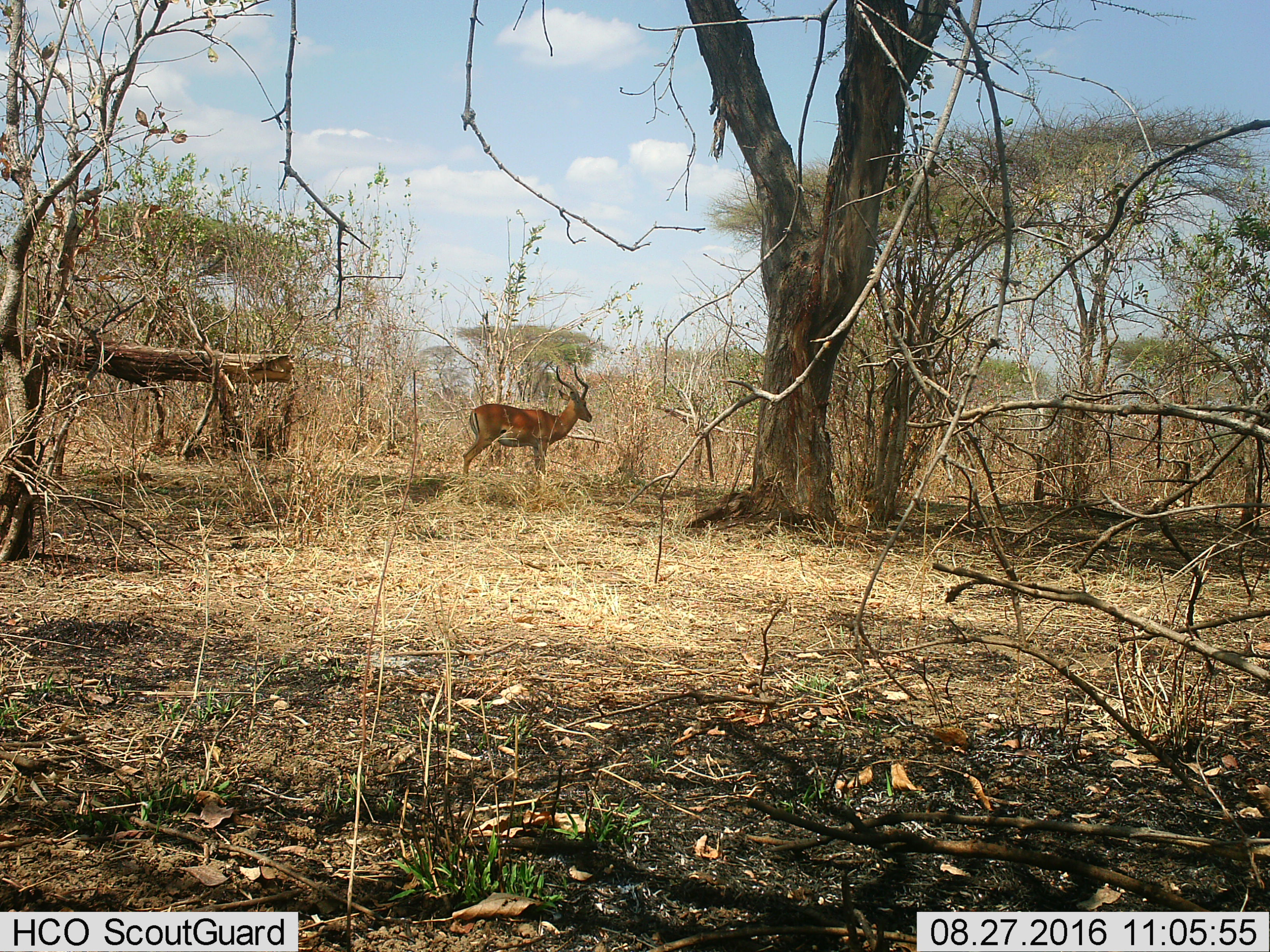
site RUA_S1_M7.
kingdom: Animalia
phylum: Chordata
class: Mammalia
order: Artiodactyla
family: Bovidae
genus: Aepyceros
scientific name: Aepyceros melampus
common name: impala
Impala (Aepyceros melampus), count 1. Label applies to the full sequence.